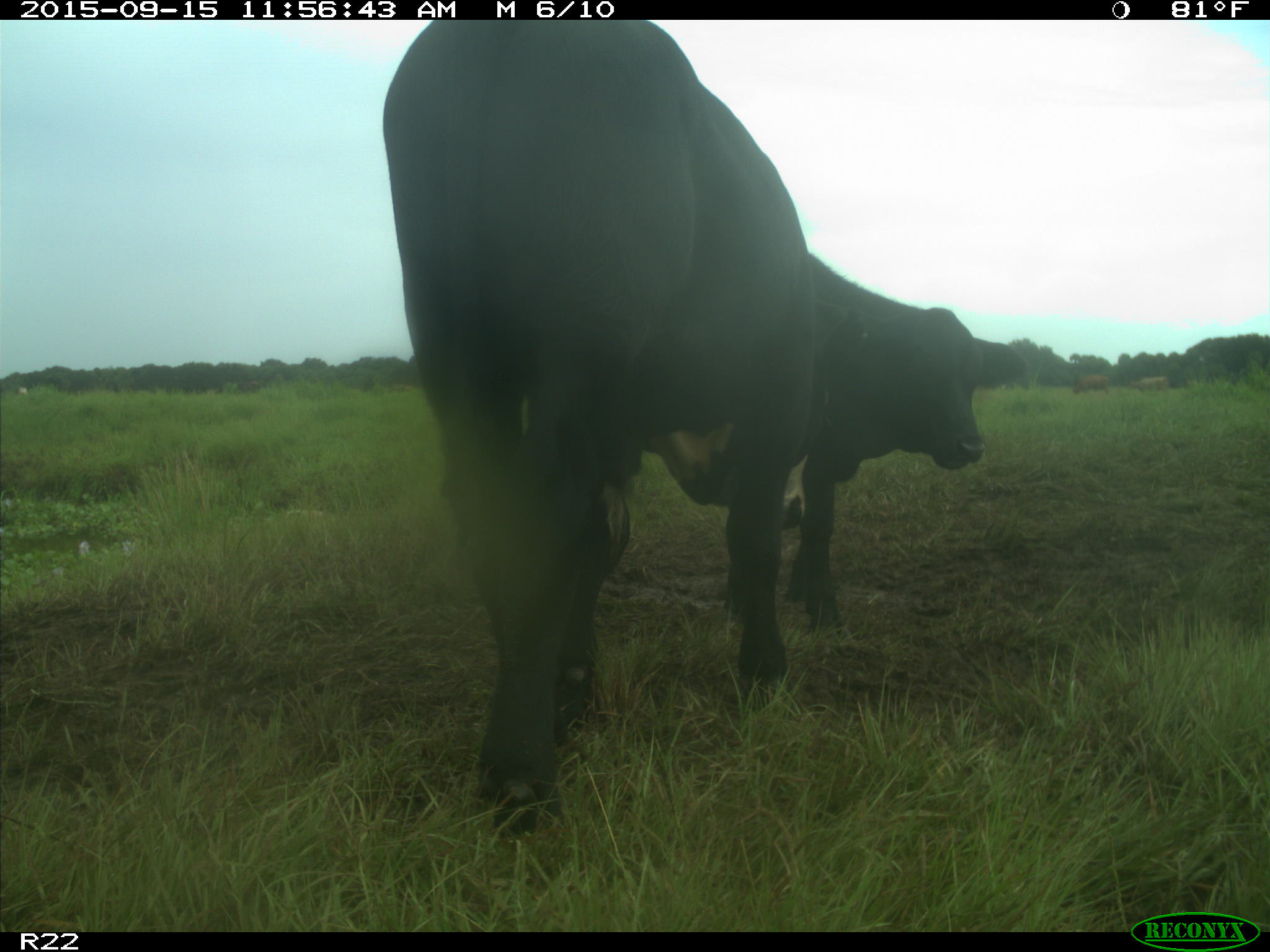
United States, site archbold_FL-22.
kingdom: Animalia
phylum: Chordata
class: Mammalia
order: Artiodactyla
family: Bovidae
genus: Bos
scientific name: Bos taurus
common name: domestic cow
Bos taurus (domestic cow).